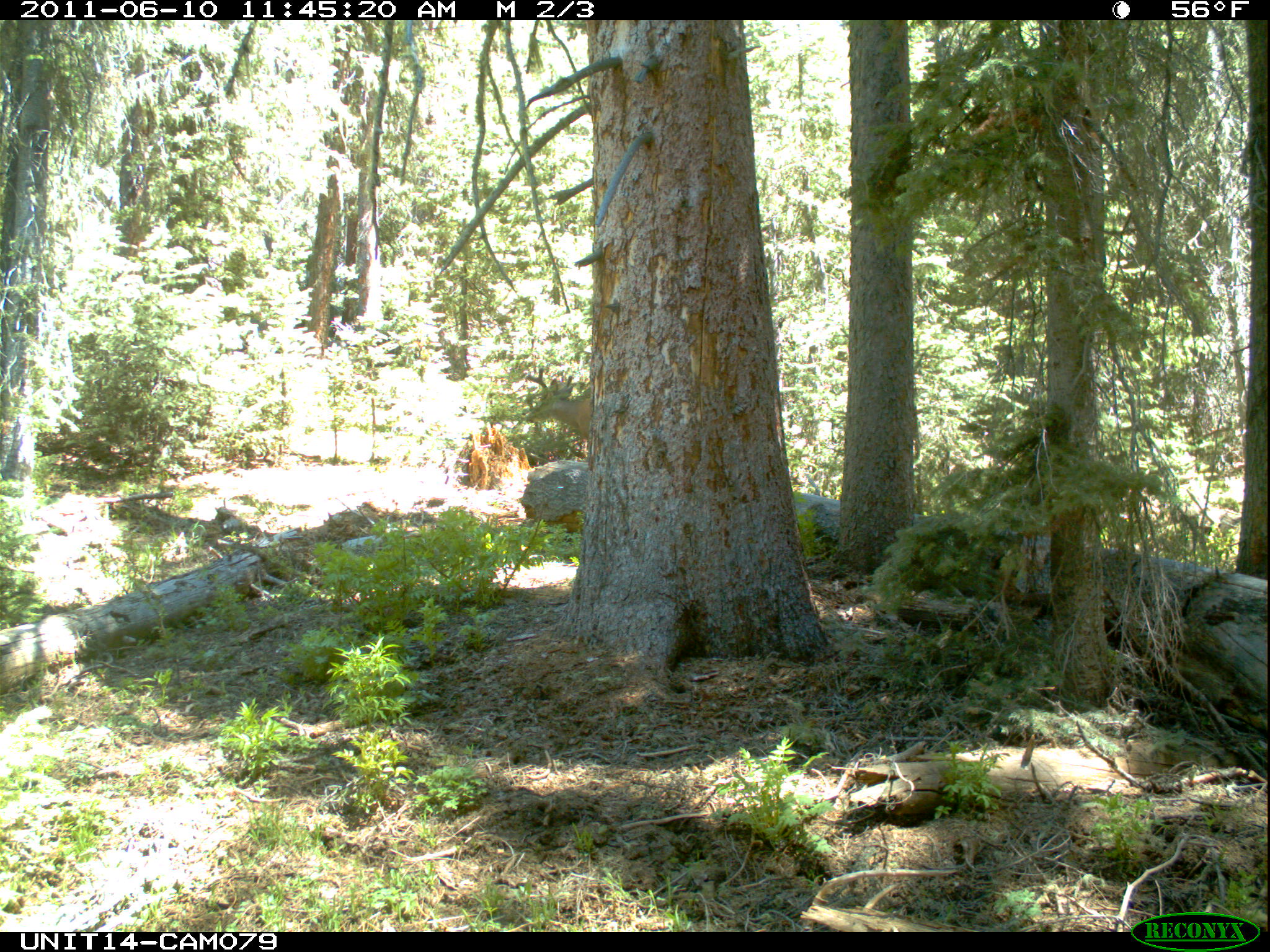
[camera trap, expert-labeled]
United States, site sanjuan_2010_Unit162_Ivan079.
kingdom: Animalia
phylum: Chordata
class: Mammalia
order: Artiodactyla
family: Cervidae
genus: Odocoileus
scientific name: Odocoileus hemionus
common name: mule deer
Odocoileus hemionus (mule deer).